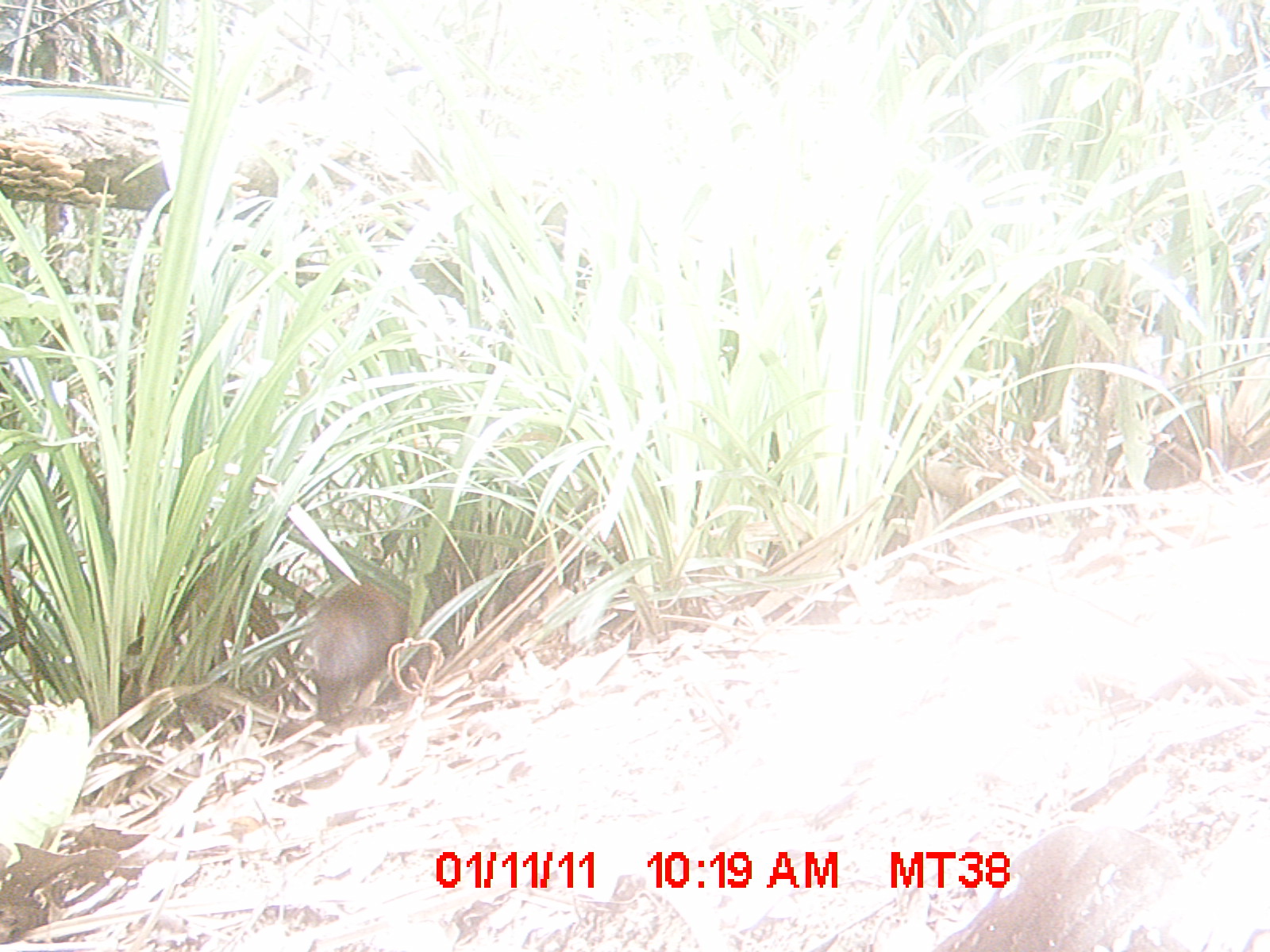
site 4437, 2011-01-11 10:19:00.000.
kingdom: Animalia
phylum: Chordata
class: Mammalia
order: Carnivora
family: Eupleridae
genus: Salanoia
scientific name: Salanoia concolor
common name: brown-tailed vontsira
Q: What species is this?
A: Salanoia concolor (brown-tailed vontsira).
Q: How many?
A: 1.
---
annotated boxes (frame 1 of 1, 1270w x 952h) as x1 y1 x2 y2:
salanoia concolor: 300 581 409 723